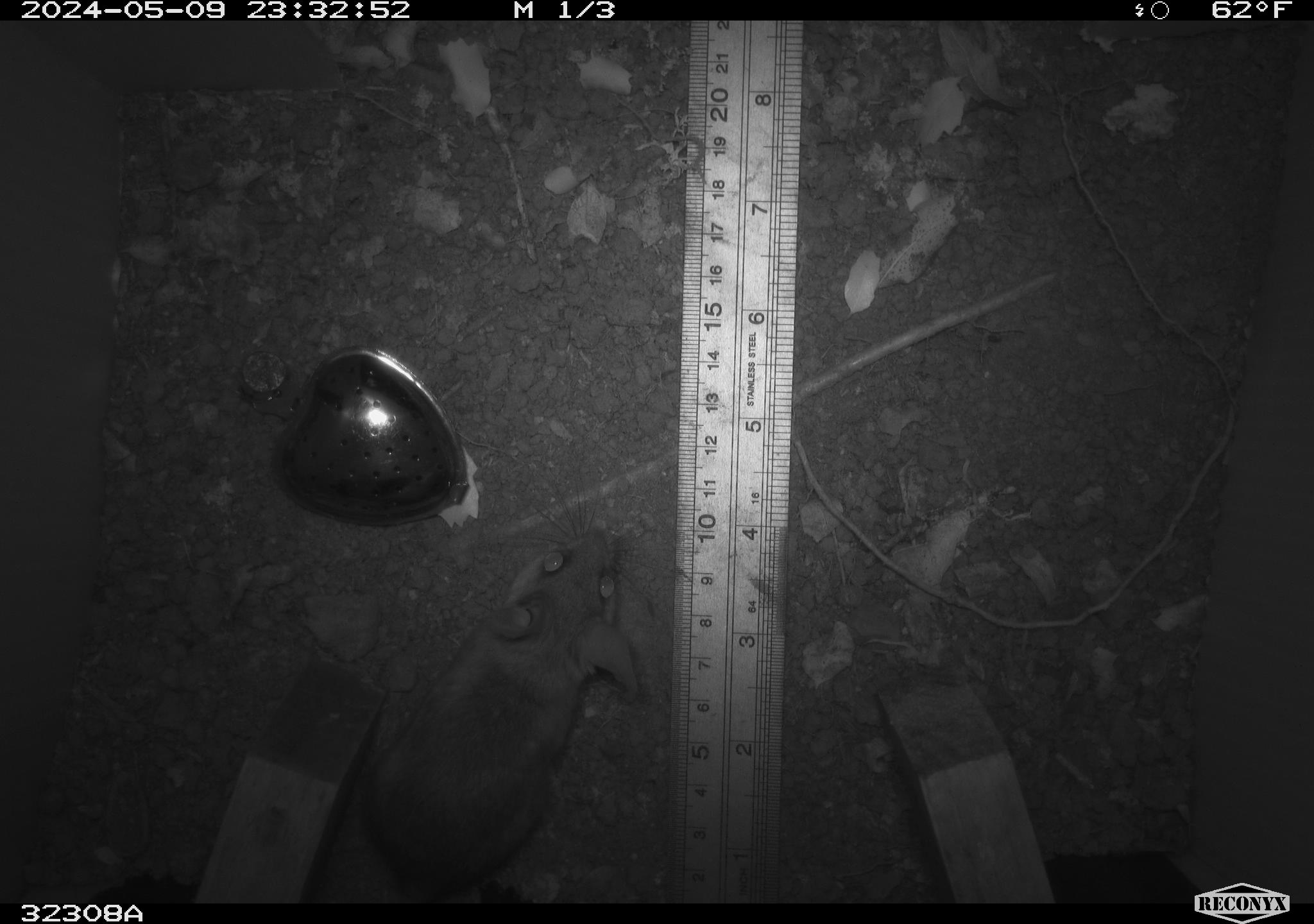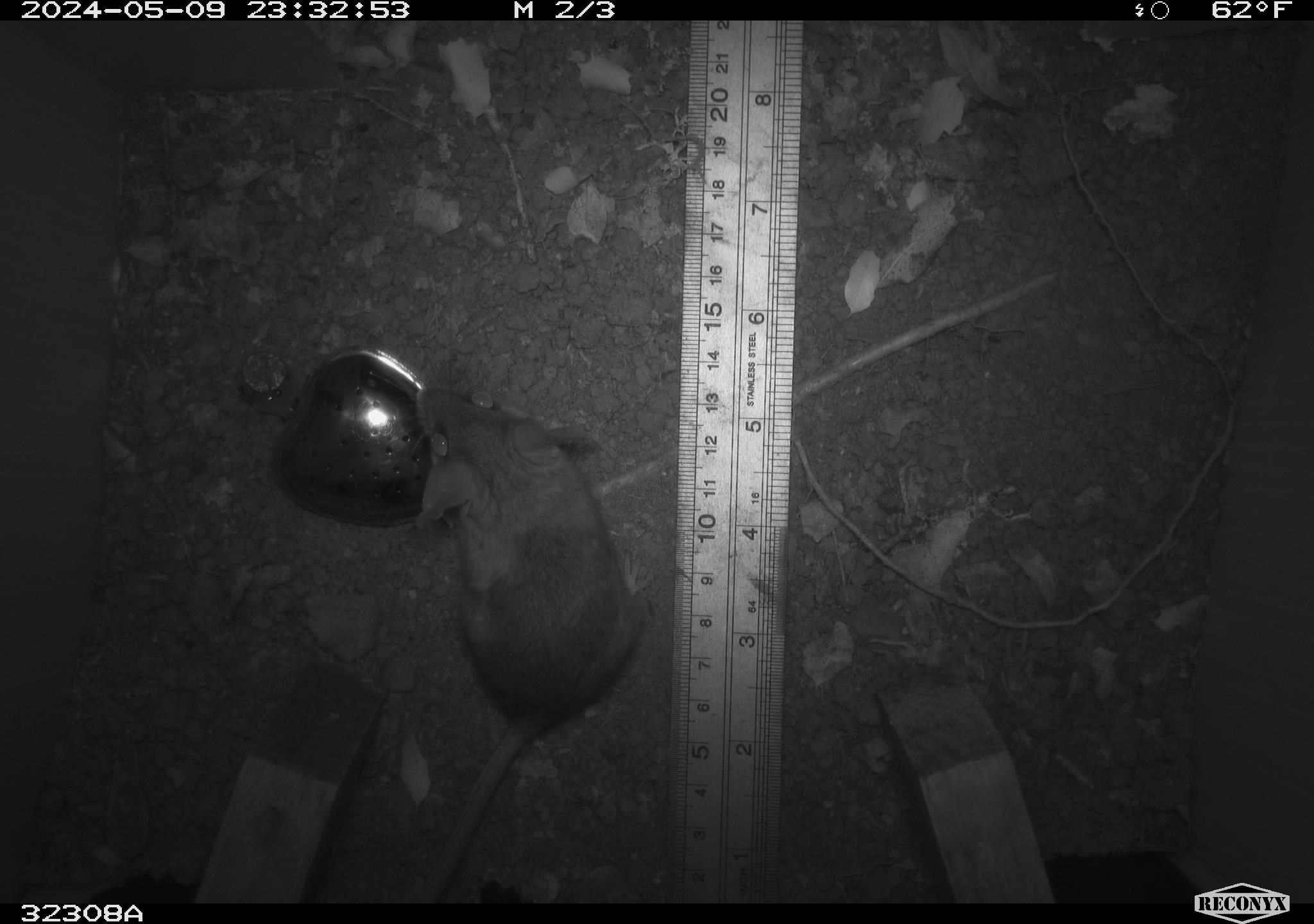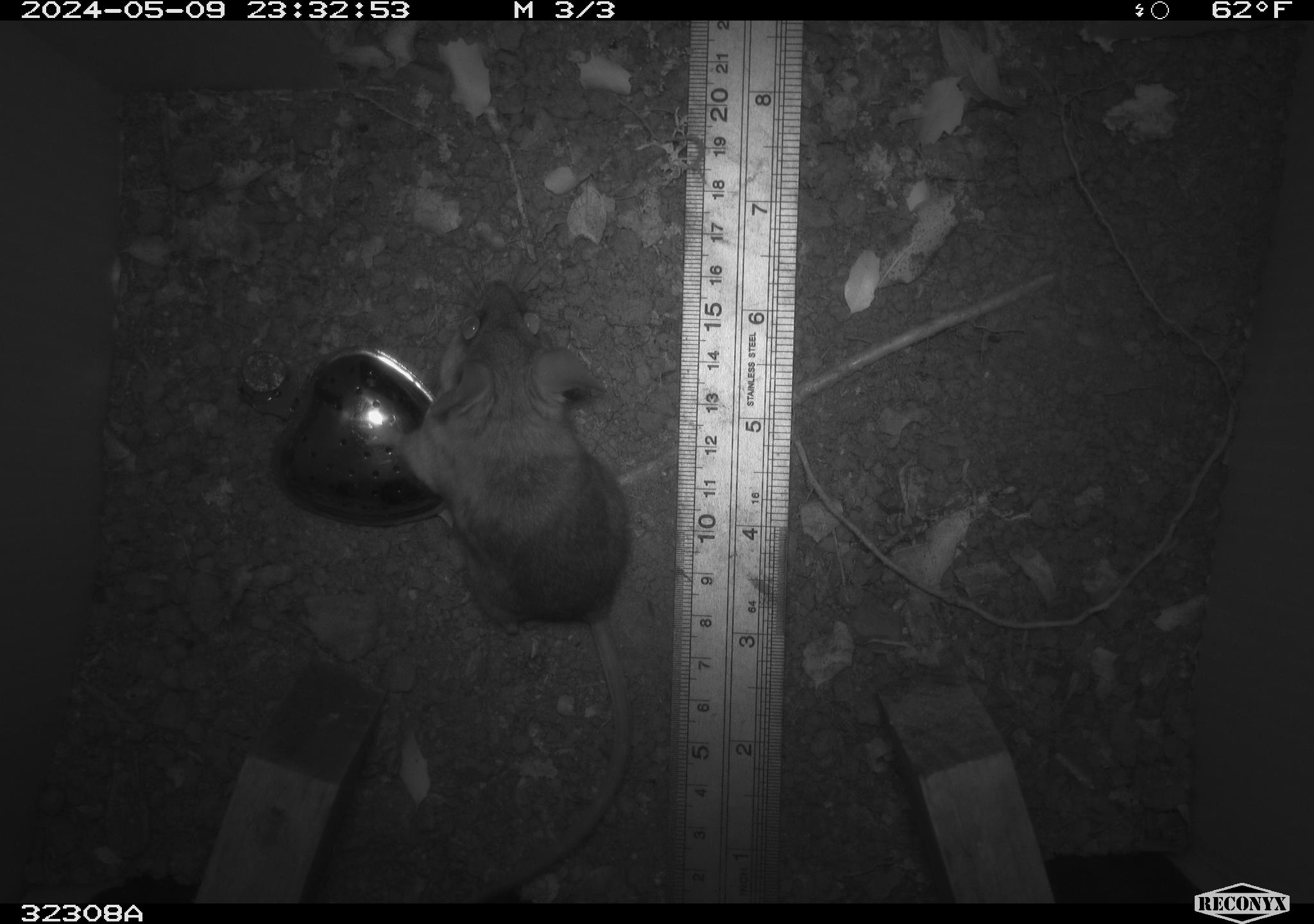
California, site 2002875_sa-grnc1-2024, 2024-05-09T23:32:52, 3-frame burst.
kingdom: Animalia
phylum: Chordata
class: Mammalia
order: Rodentia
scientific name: Rodentia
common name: rodent